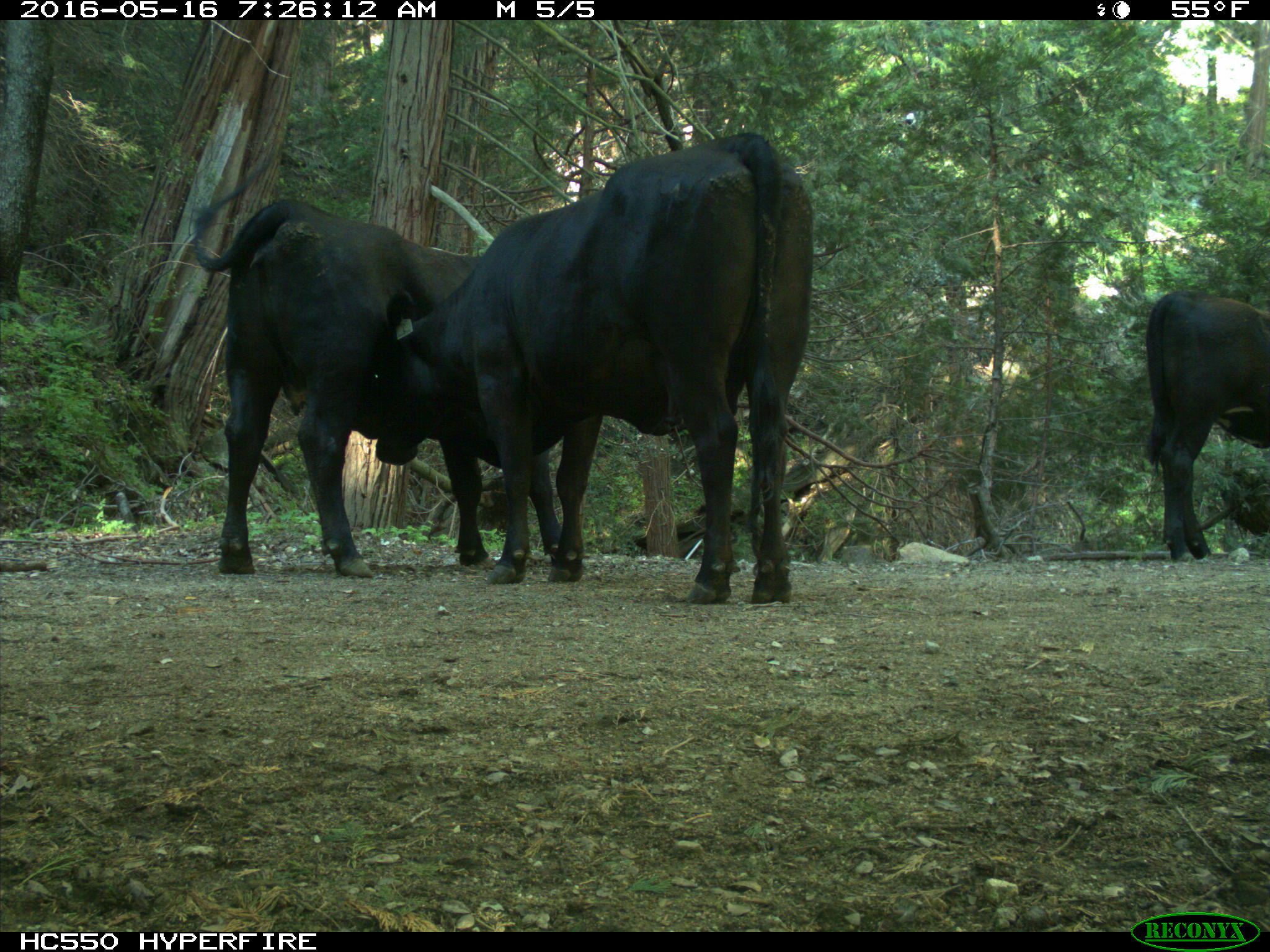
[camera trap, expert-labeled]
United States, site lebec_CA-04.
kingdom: Animalia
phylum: Chordata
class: Mammalia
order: Artiodactyla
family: Bovidae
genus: Bos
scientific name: Bos taurus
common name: domestic cow